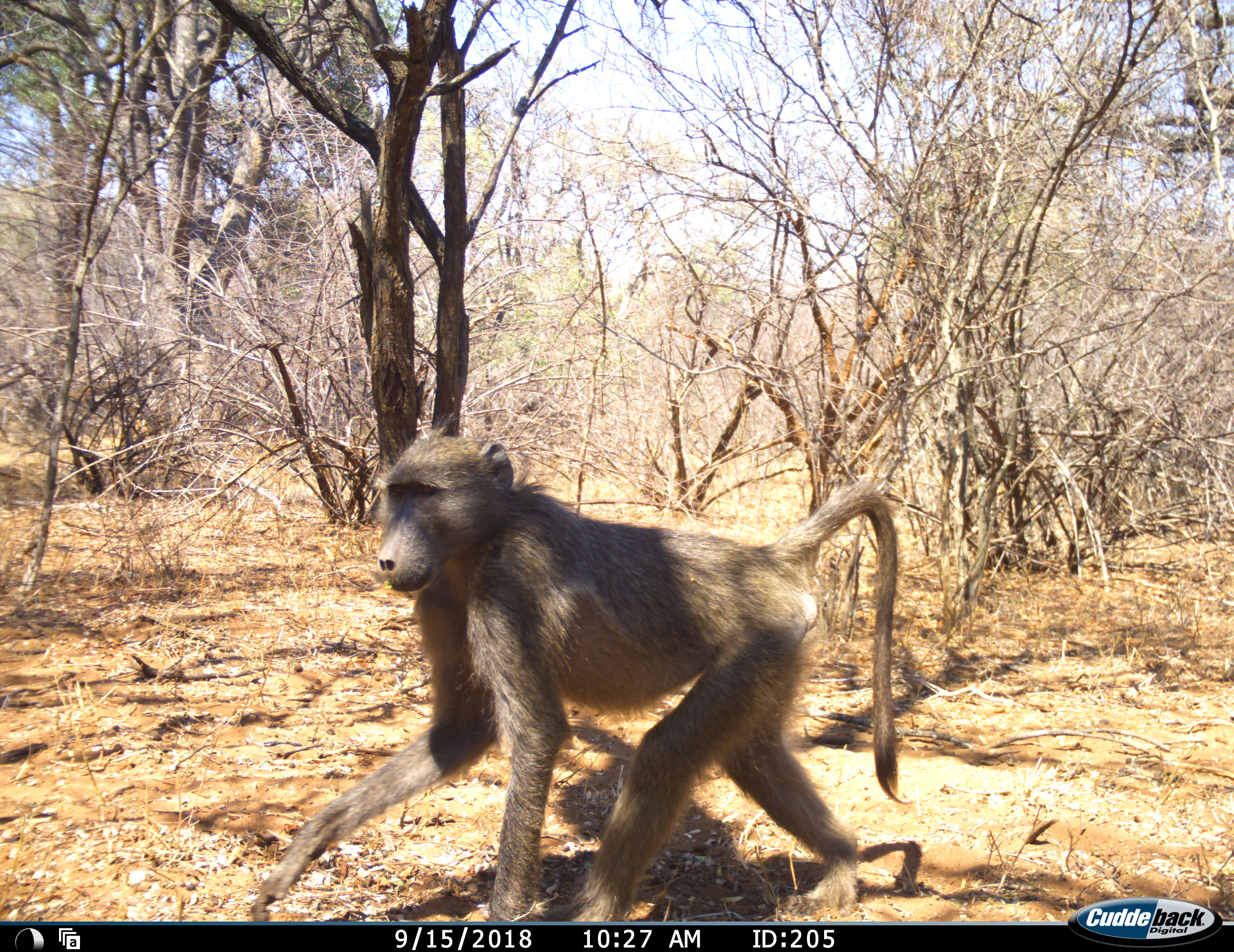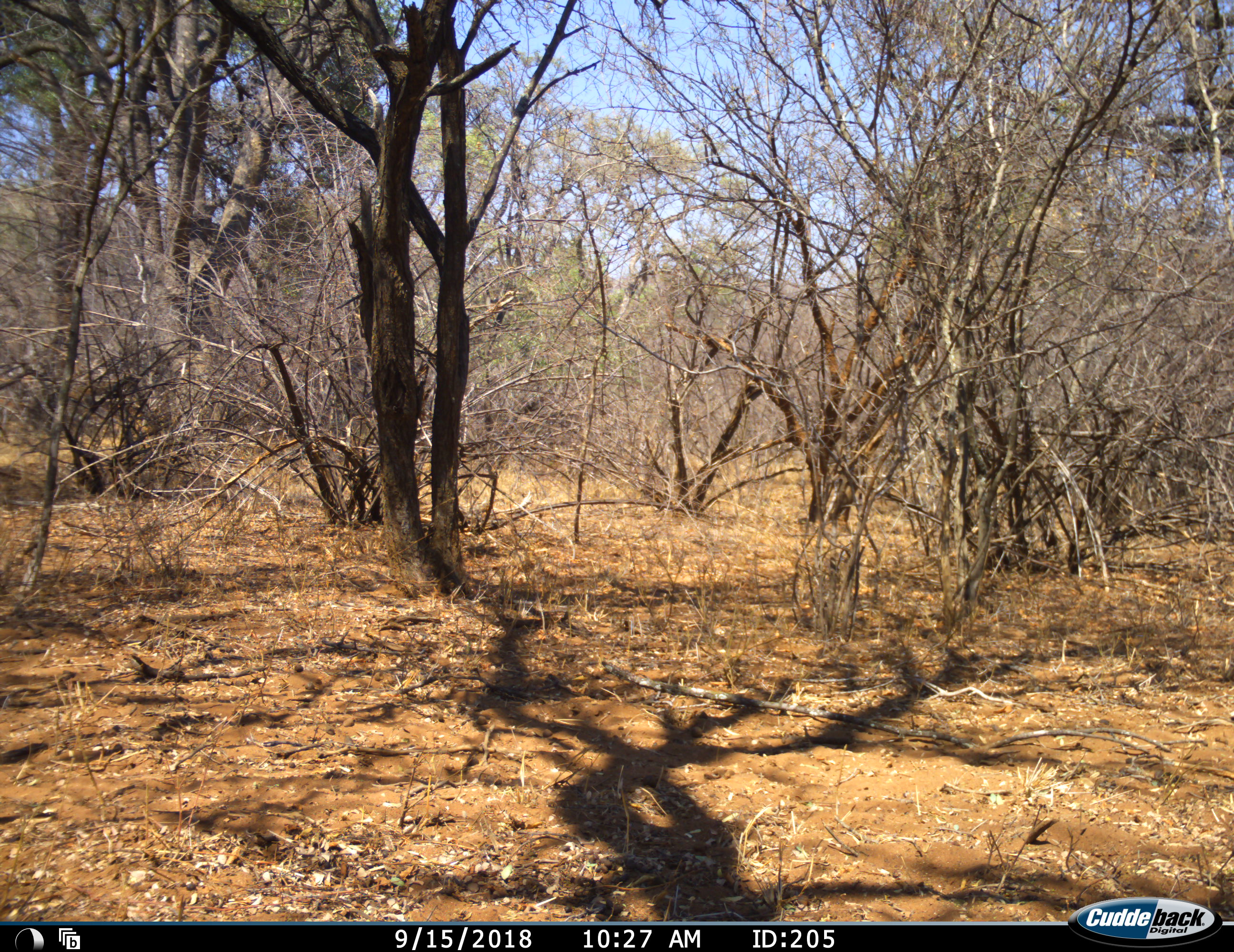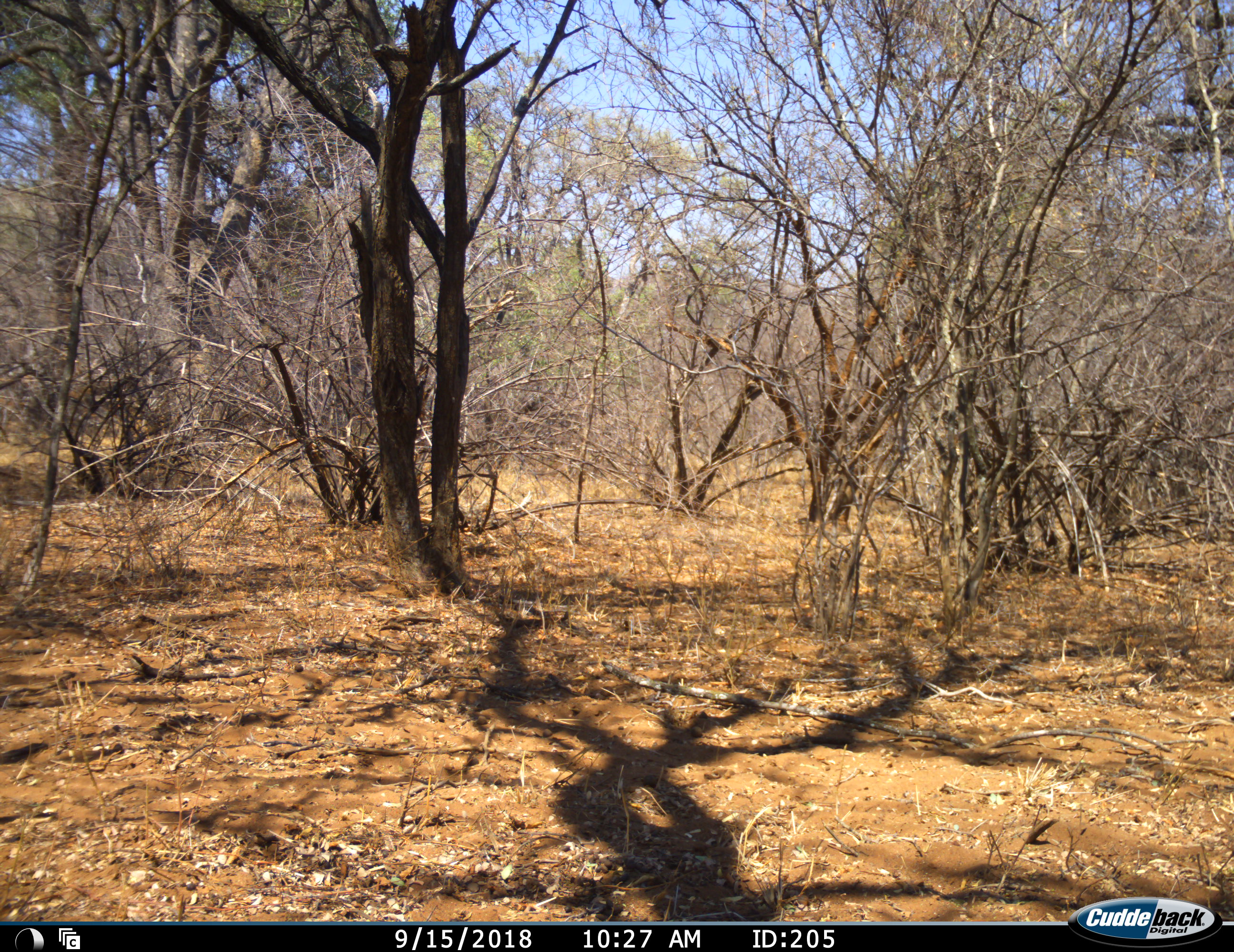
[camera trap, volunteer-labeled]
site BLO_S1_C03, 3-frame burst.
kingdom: Animalia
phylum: Chordata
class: Mammalia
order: Primates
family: Cercopithecidae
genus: Papio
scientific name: Papio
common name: baboon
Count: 1.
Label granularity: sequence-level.